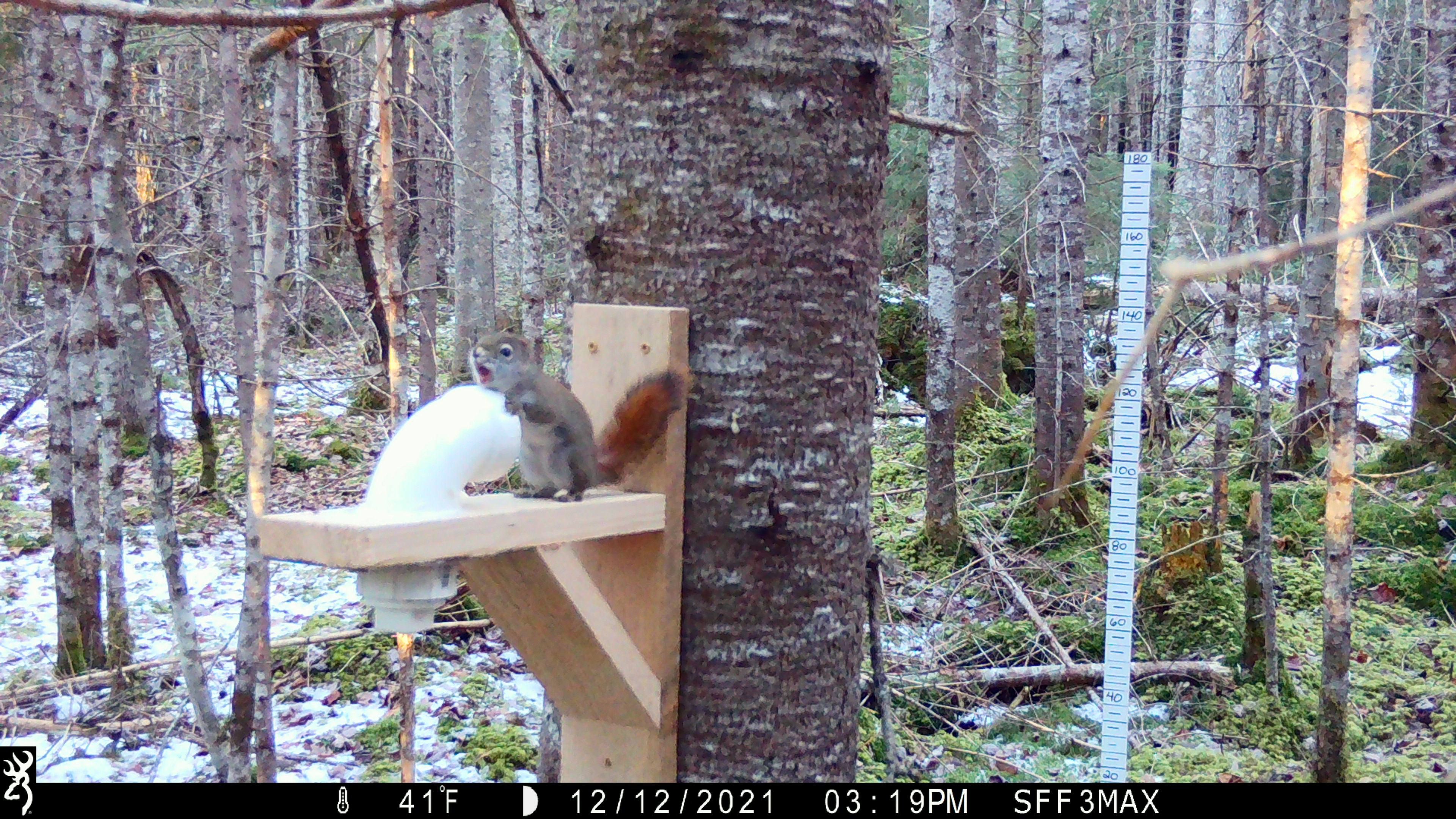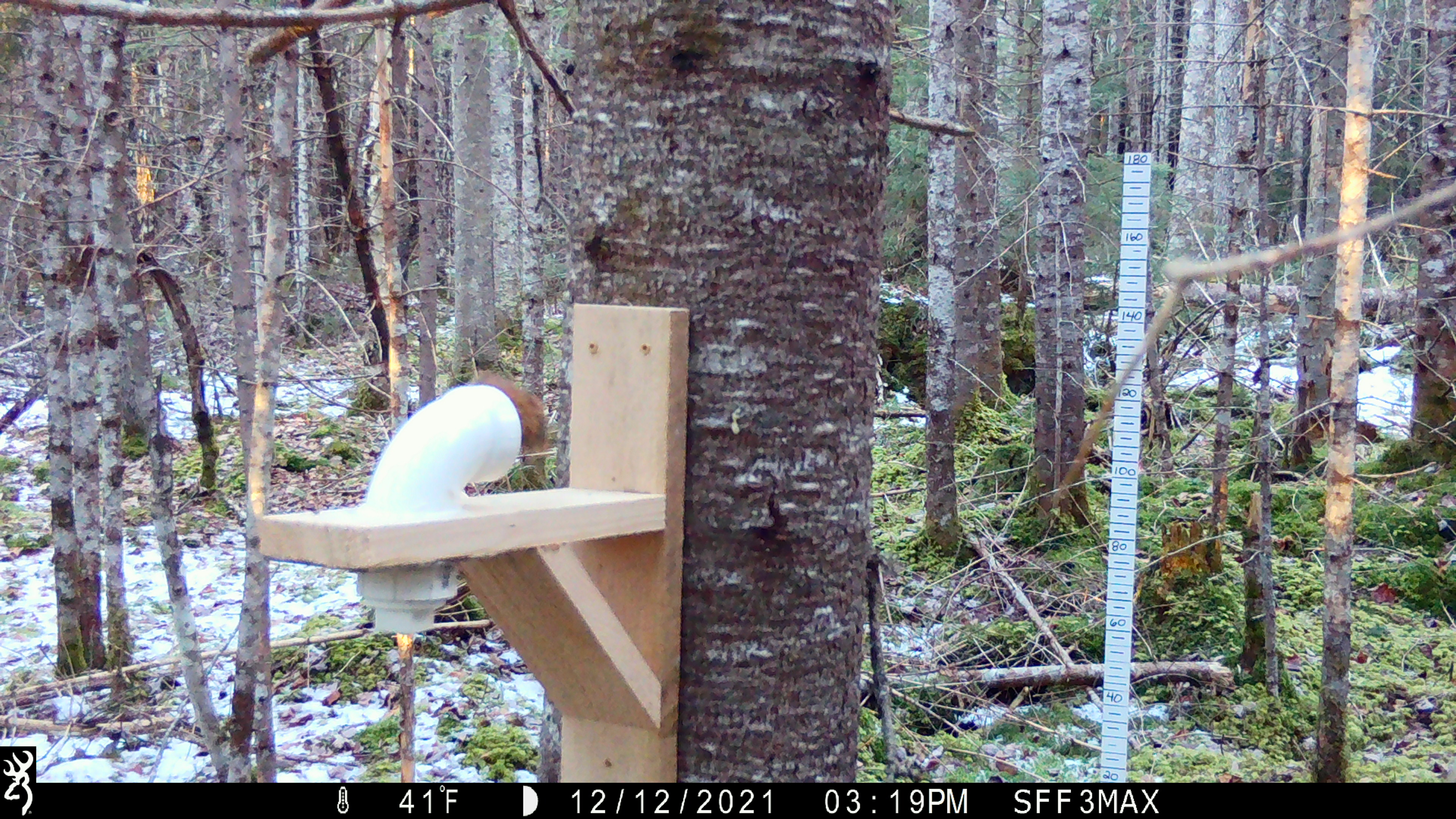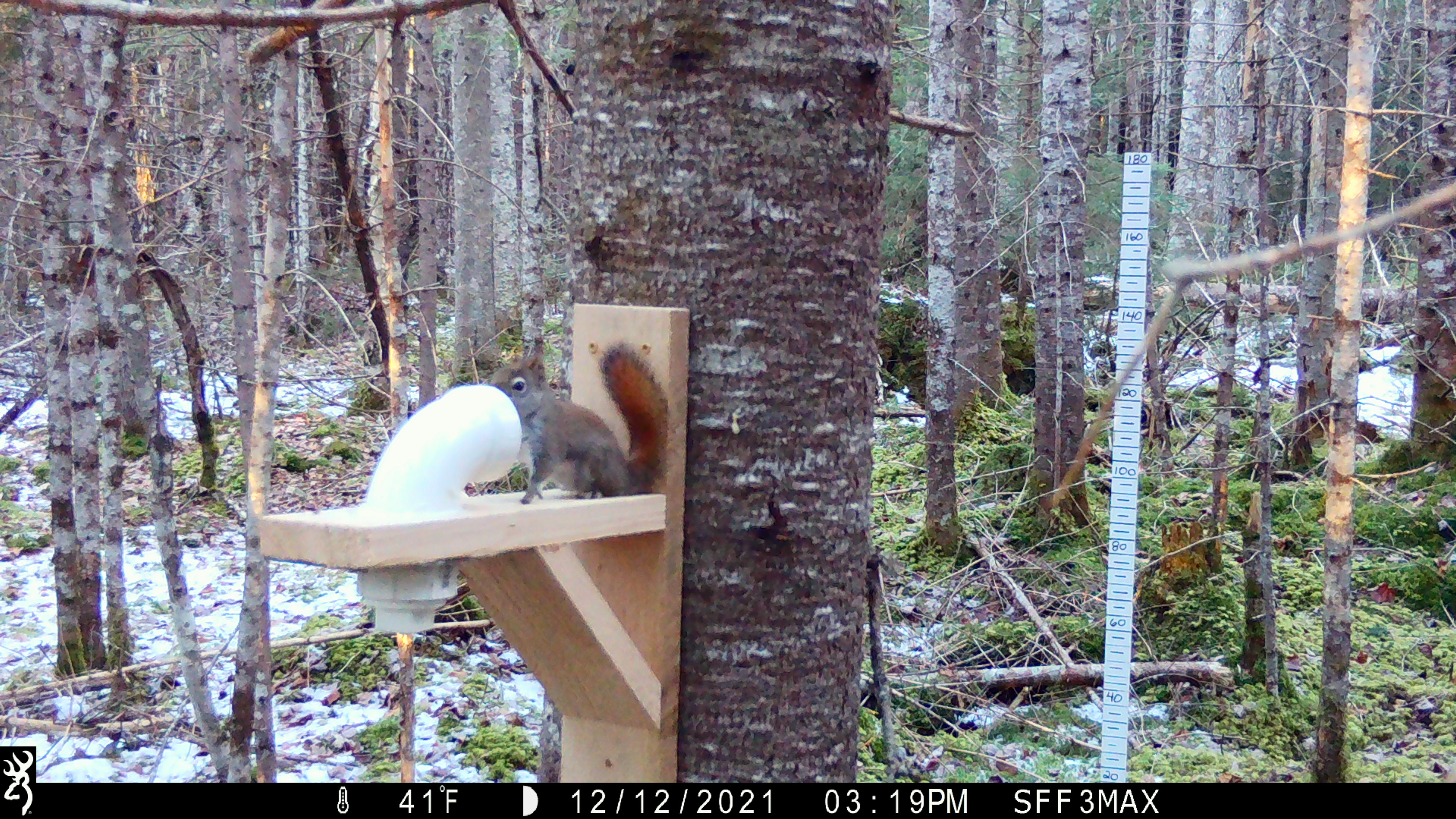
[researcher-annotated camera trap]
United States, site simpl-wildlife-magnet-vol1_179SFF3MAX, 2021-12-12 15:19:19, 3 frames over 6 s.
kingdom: Animalia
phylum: Chordata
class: Mammalia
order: Rodentia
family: Sciuridae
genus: Tamiasciurus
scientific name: Tamiasciurus hudsonicus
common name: red squirrel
Red squirrel (Tamiasciurus hudsonicus).